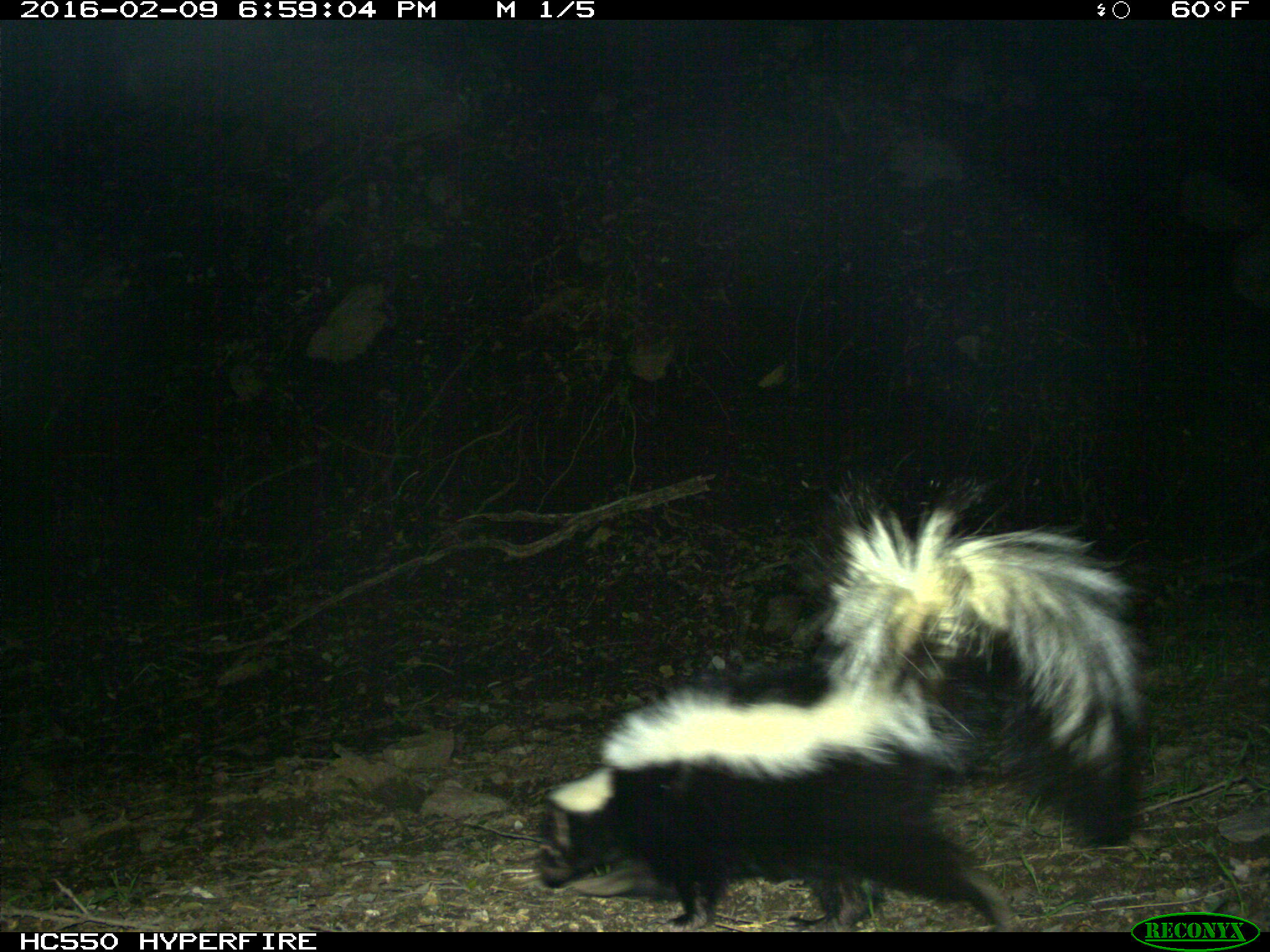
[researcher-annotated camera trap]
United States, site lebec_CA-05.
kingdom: Animalia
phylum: Chordata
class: Mammalia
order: Carnivora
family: Mephitidae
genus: Mephitis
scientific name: Mephitis mephitis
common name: striped skunk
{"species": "Mephitis mephitis (striped skunk)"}